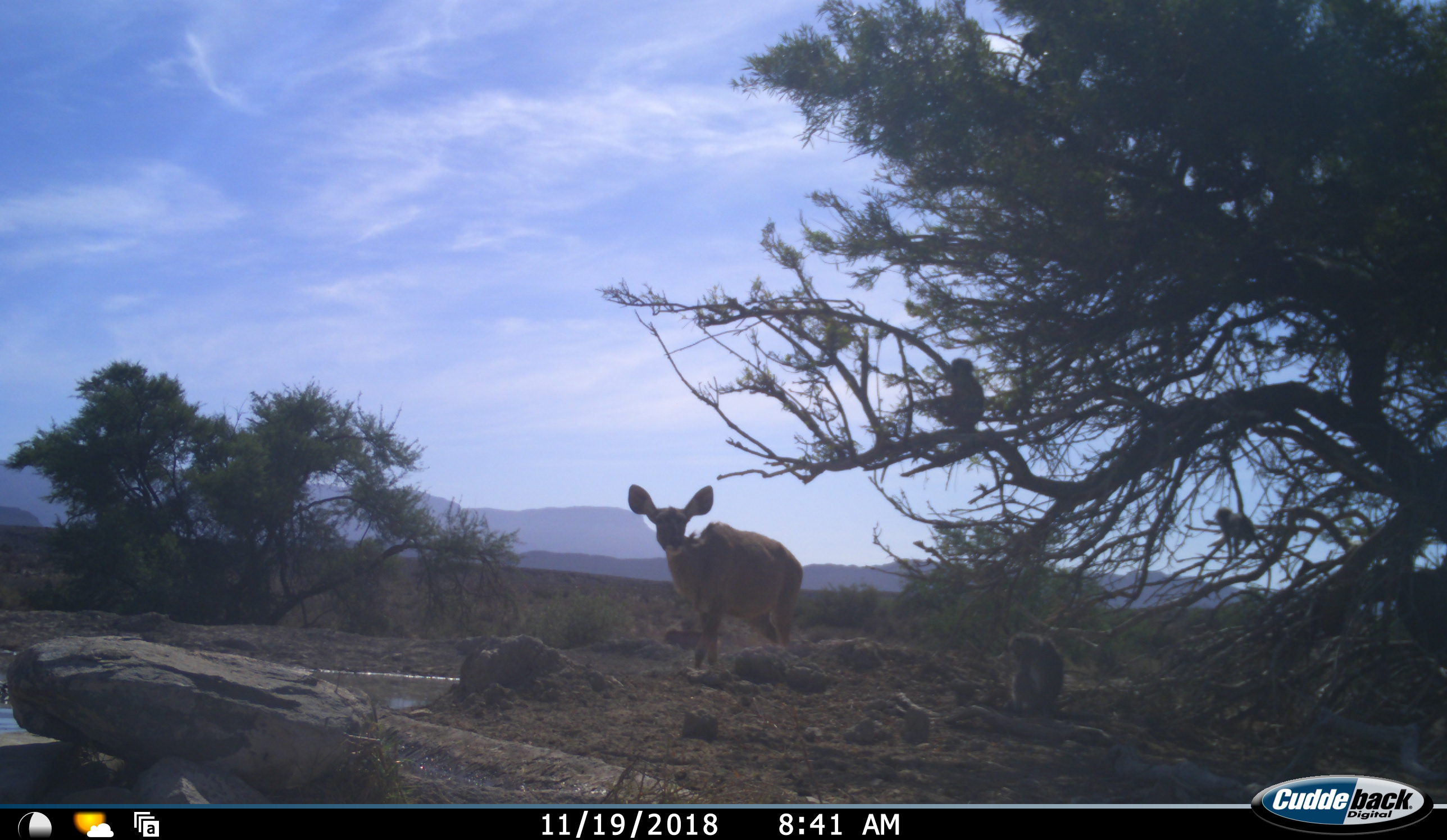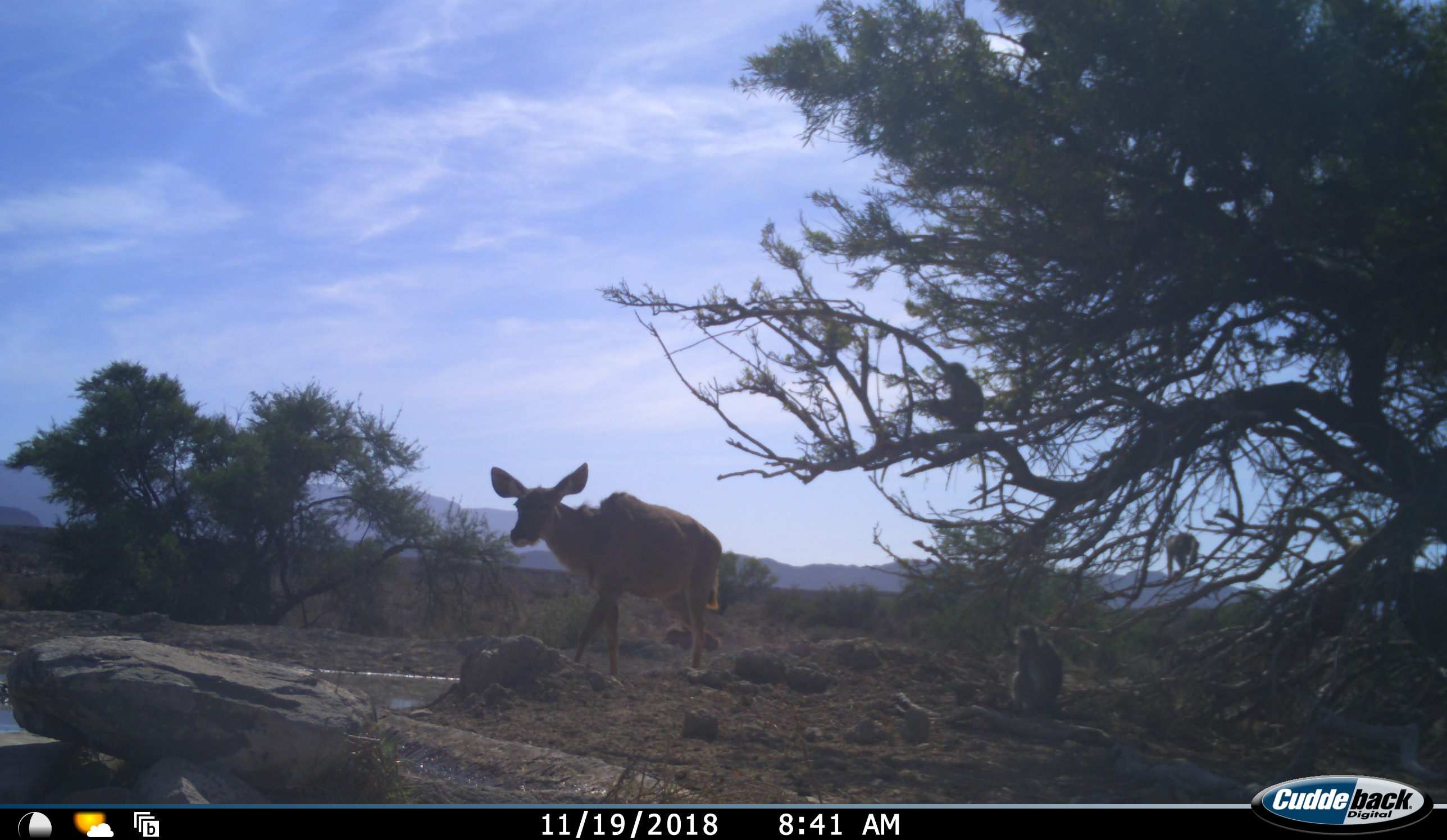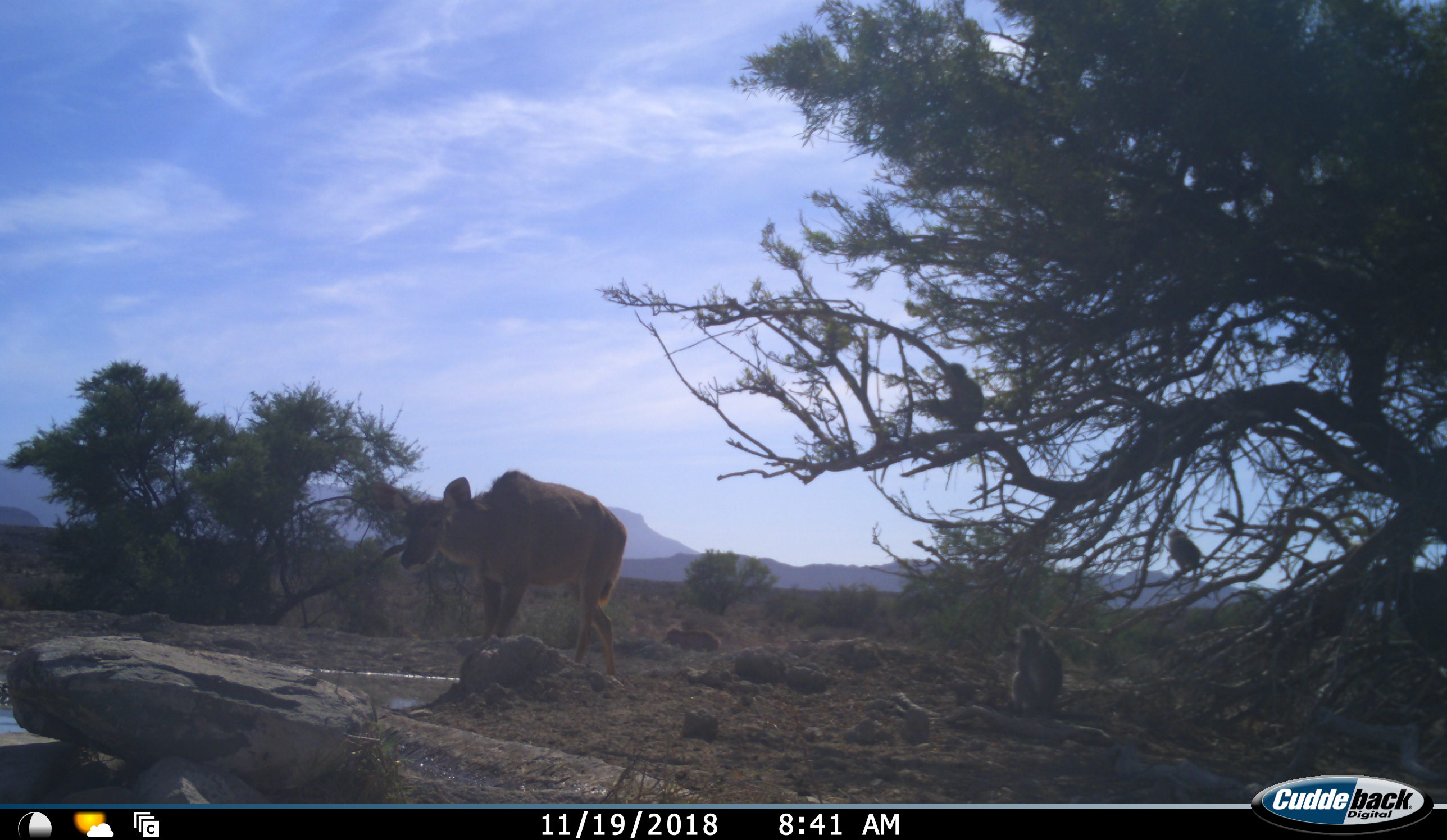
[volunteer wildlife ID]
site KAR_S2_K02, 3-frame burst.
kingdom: Animalia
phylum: Chordata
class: Mammalia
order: Artiodactyla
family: Bovidae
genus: Tragelaphus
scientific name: Tragelaphus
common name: kudu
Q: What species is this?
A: Kudu (Tragelaphus).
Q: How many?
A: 1.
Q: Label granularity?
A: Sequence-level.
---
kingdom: Animalia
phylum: Chordata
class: Mammalia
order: Primates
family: Cercopithecidae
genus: Chlorocebus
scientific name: Chlorocebus pygerythrus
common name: vervet monkey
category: monkeyvervet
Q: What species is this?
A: Monkeyvervet (vervet monkey) (Chlorocebus pygerythrus).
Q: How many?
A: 3.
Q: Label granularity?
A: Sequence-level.